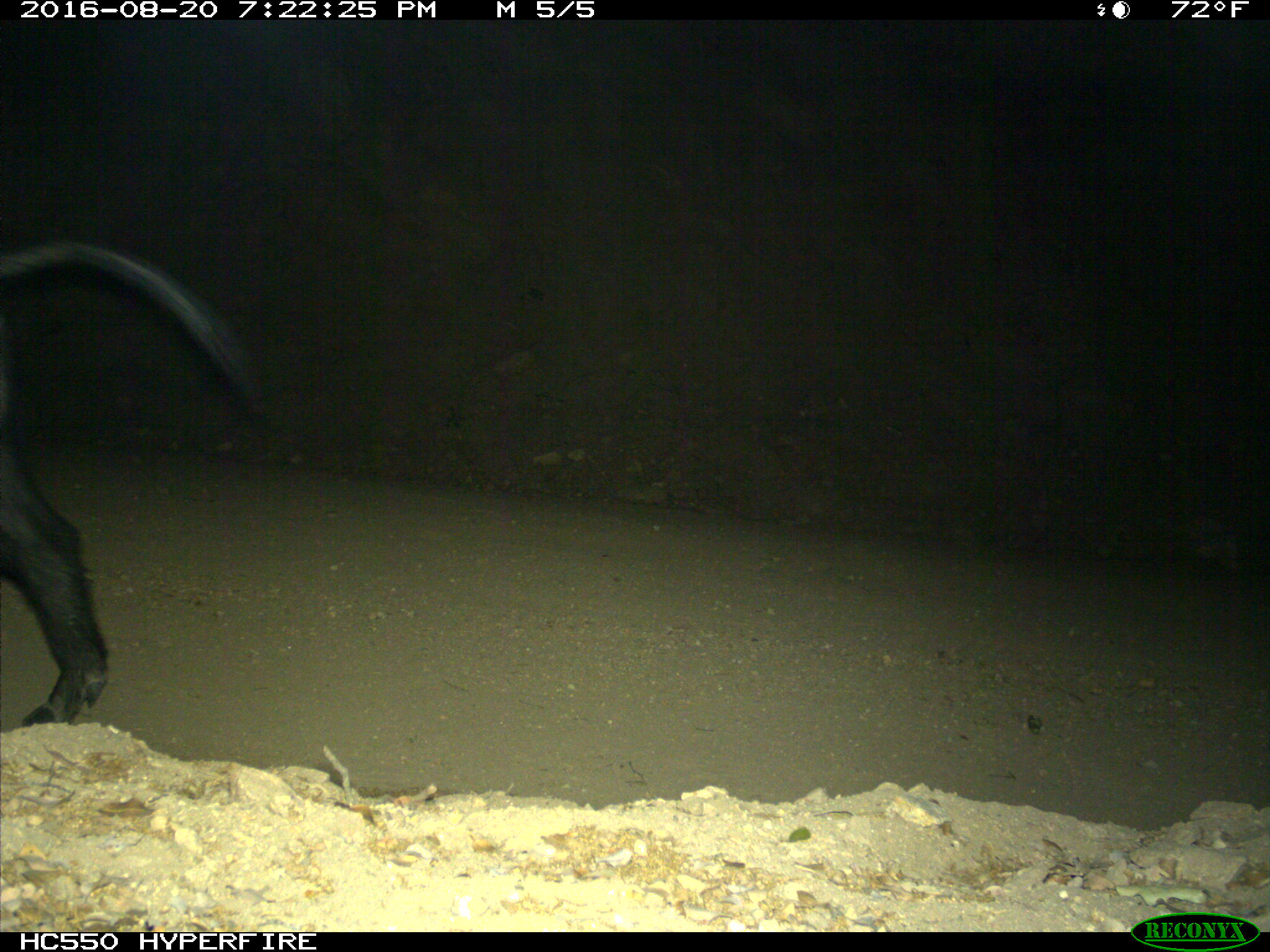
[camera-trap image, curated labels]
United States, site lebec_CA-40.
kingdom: Animalia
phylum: Chordata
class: Mammalia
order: Artiodactyla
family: Suidae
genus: Sus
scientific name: Sus scrofa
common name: wild boar